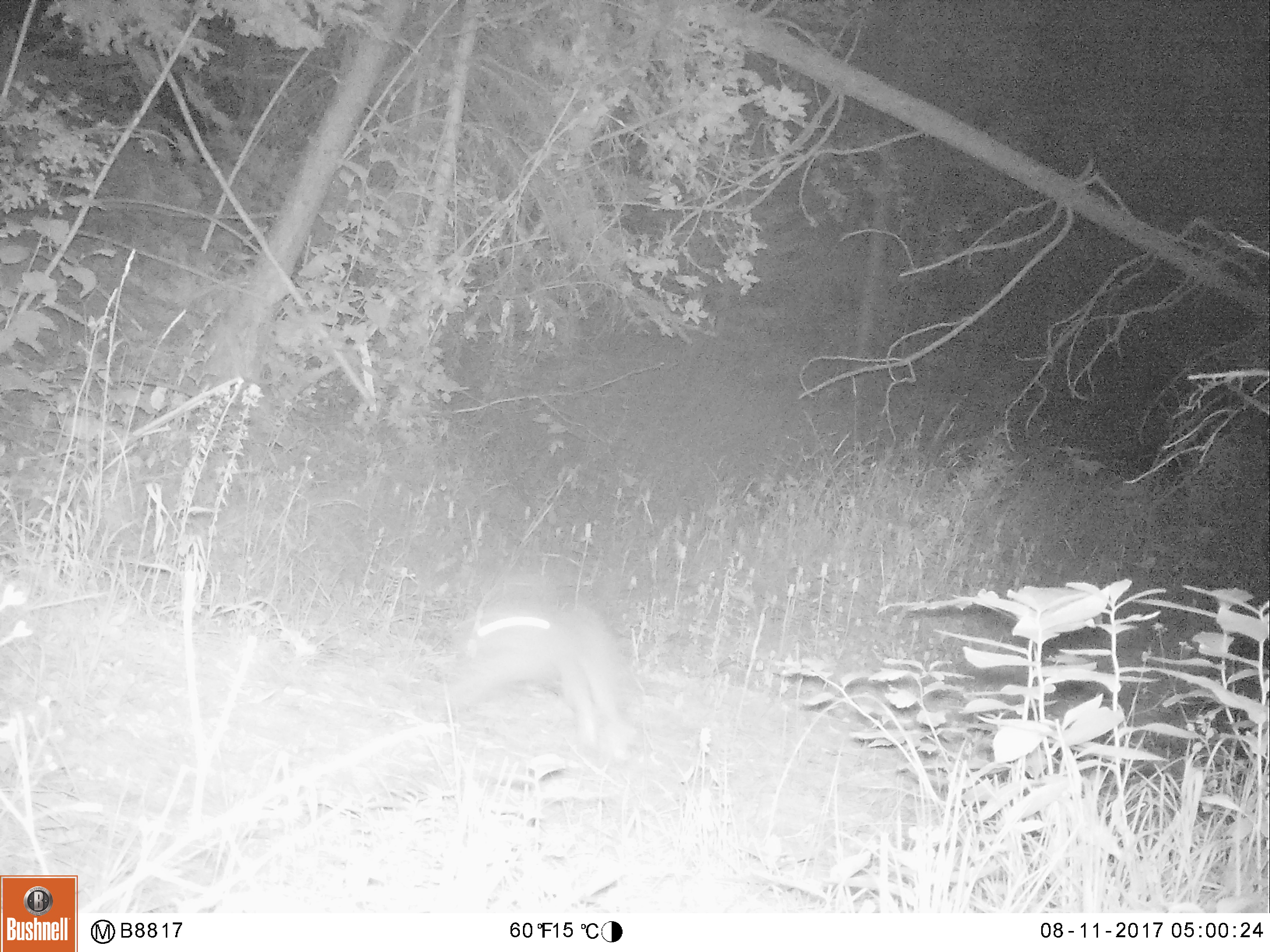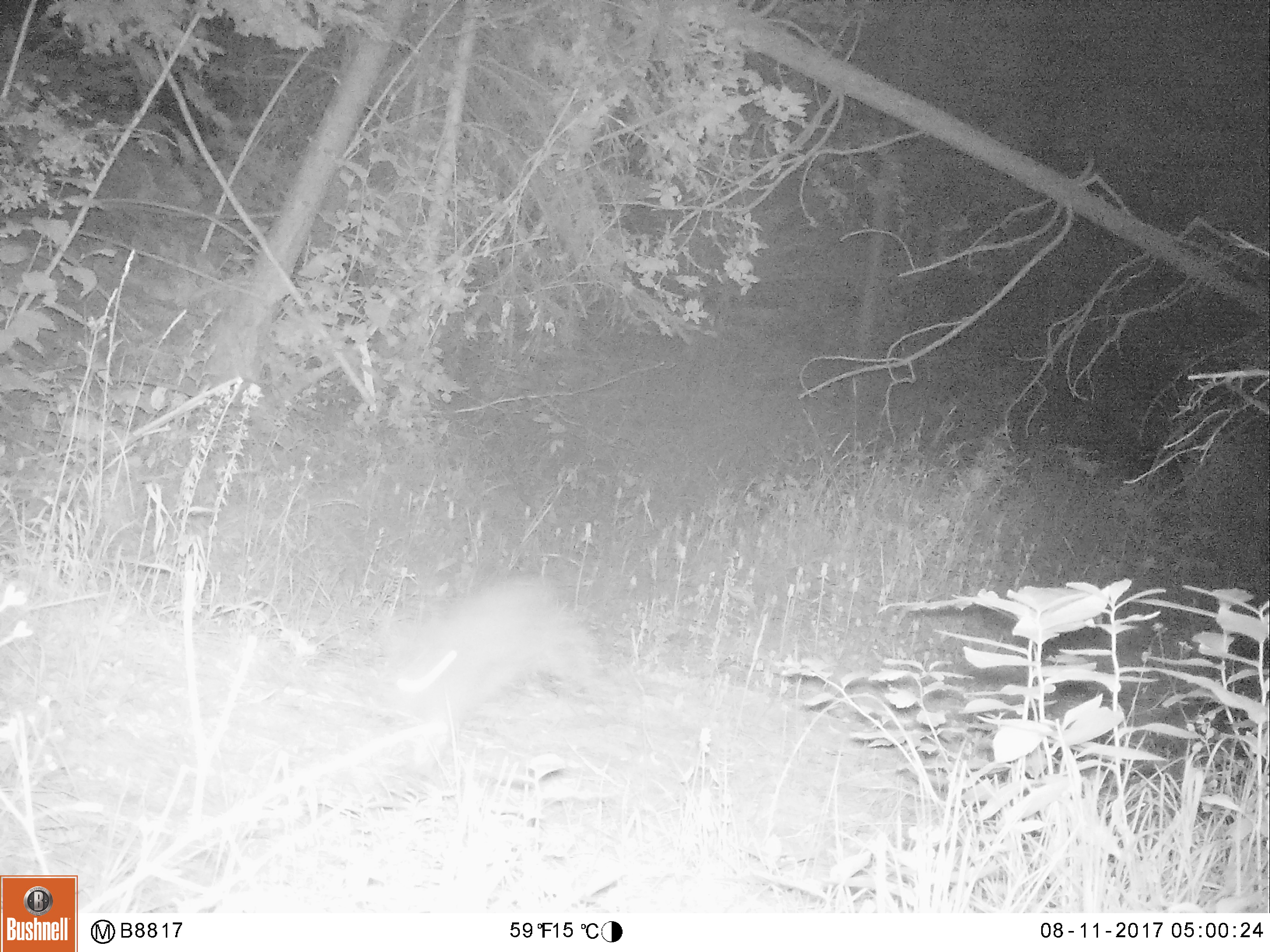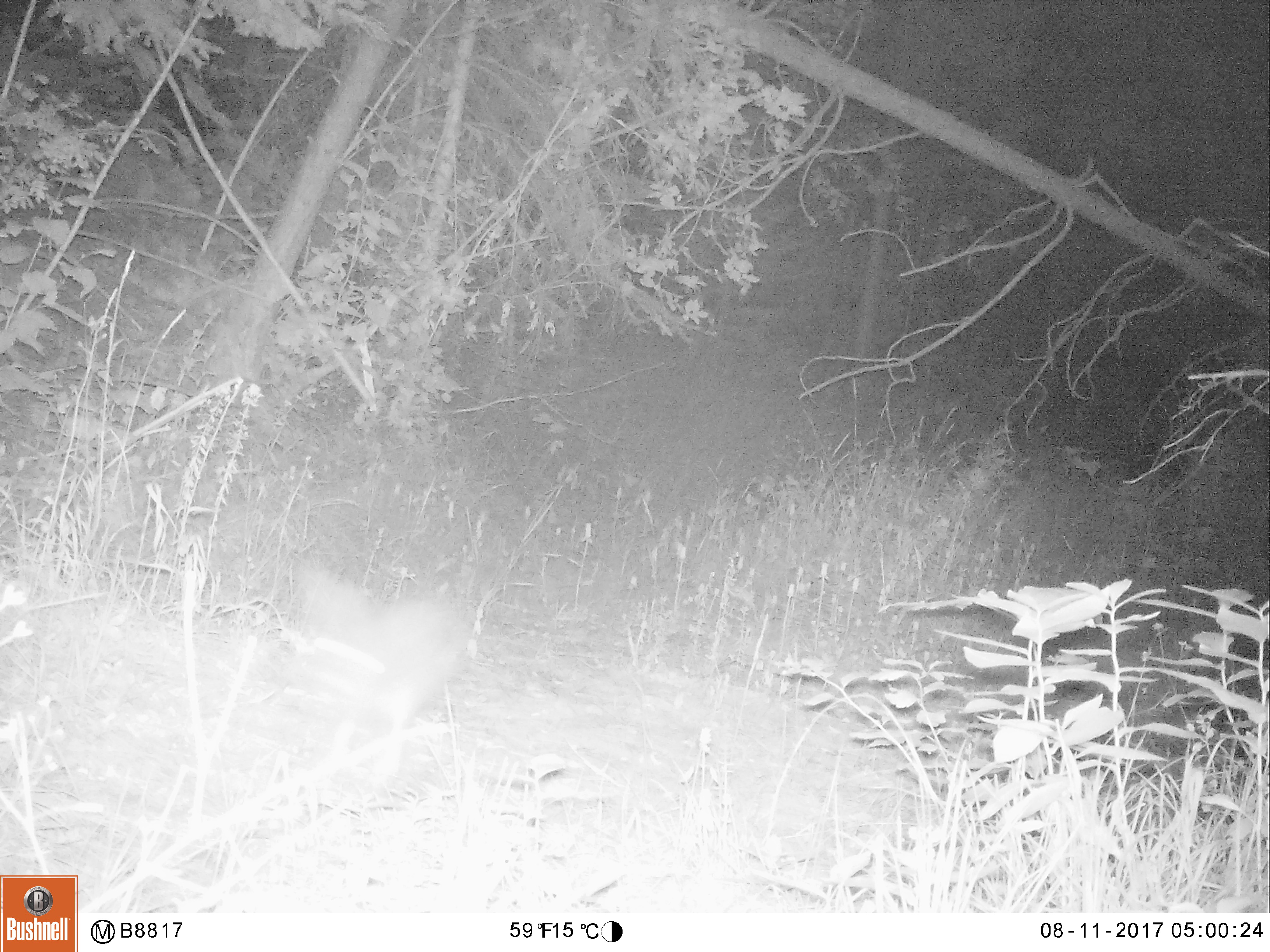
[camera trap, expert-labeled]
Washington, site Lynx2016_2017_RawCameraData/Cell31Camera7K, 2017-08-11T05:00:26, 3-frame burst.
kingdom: Animalia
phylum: Chordata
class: Mammalia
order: Lagomorpha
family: Leporidae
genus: Lepus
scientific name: Lepus americanus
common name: snowshoe hare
Lepus americanus (snowshoe hare). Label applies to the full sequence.